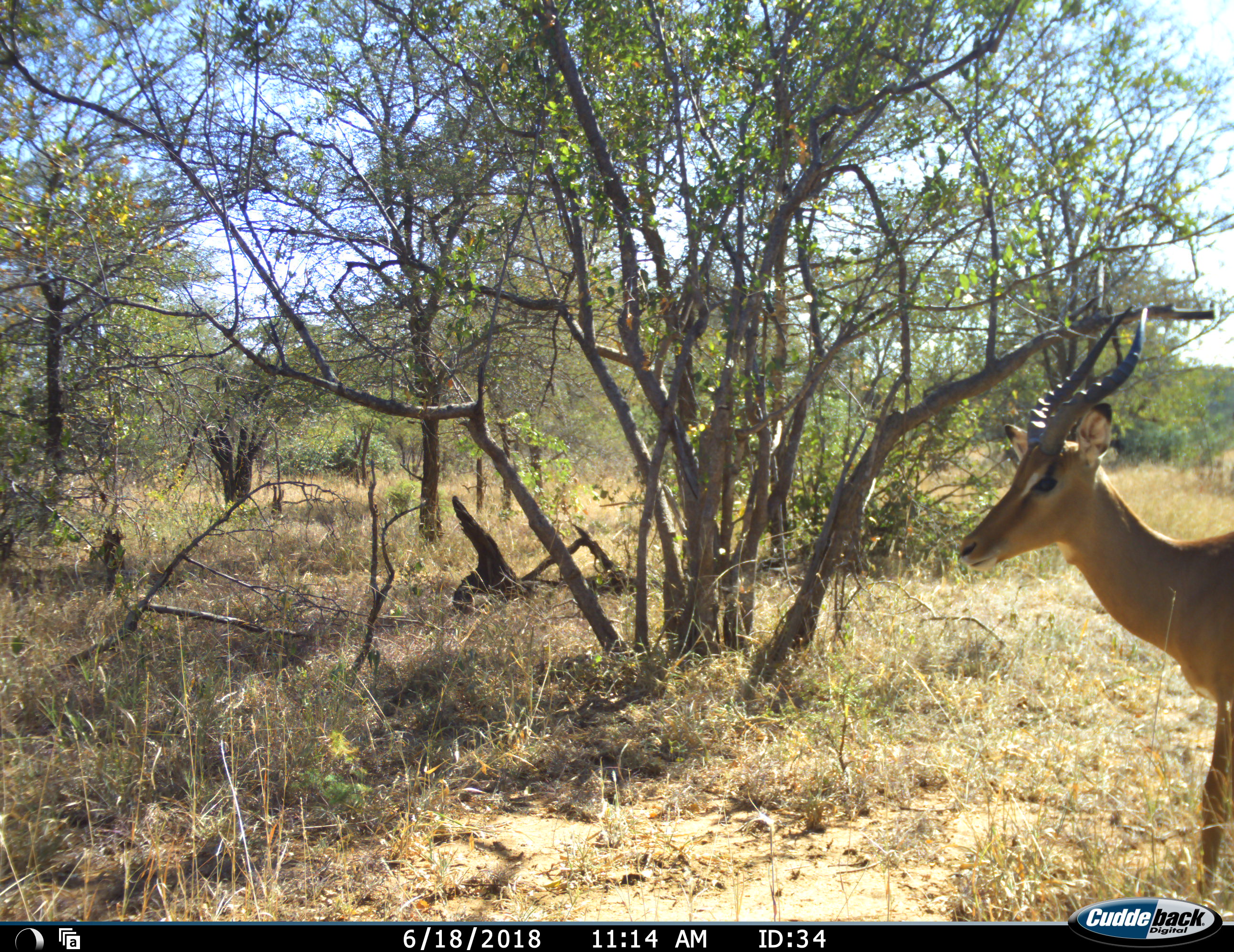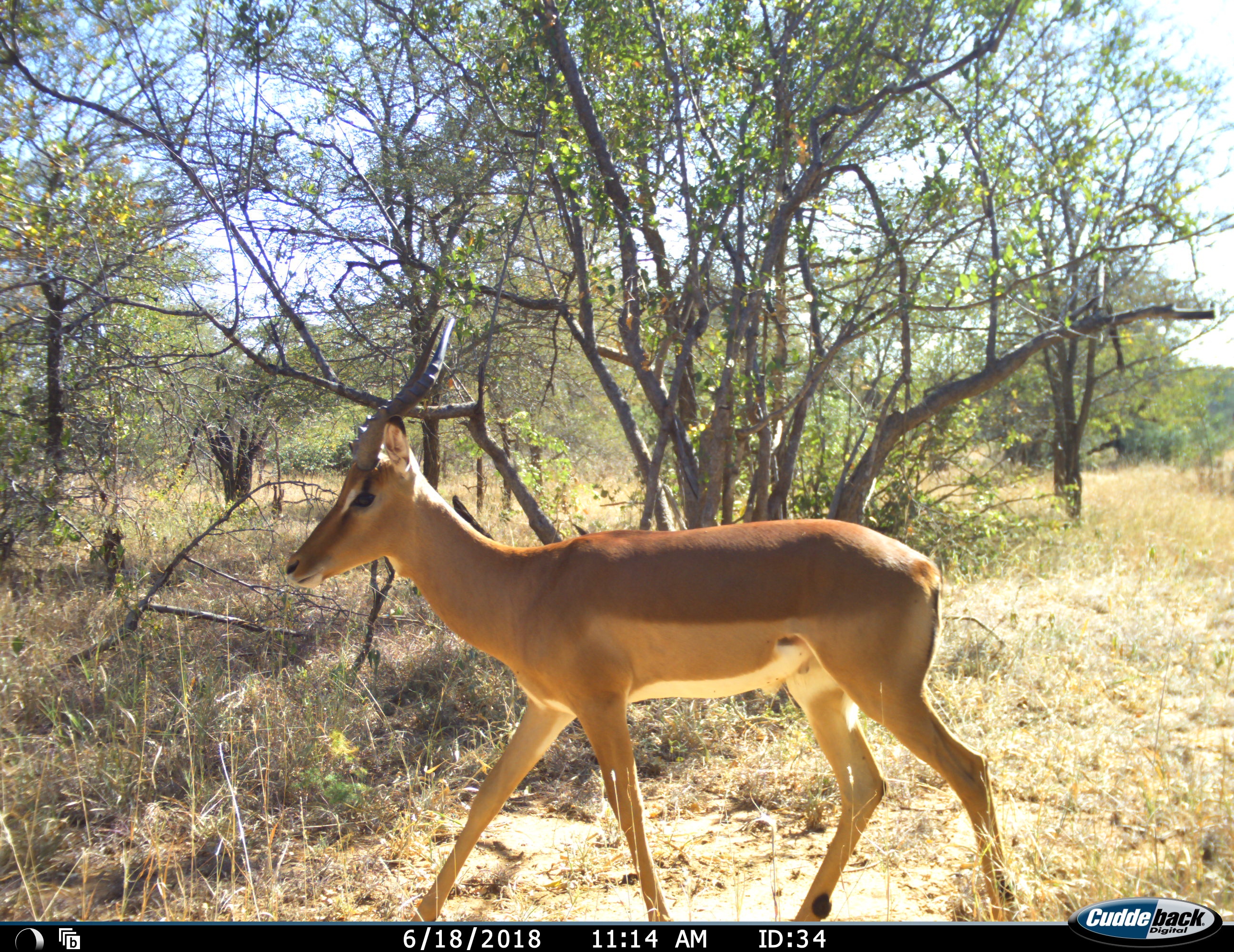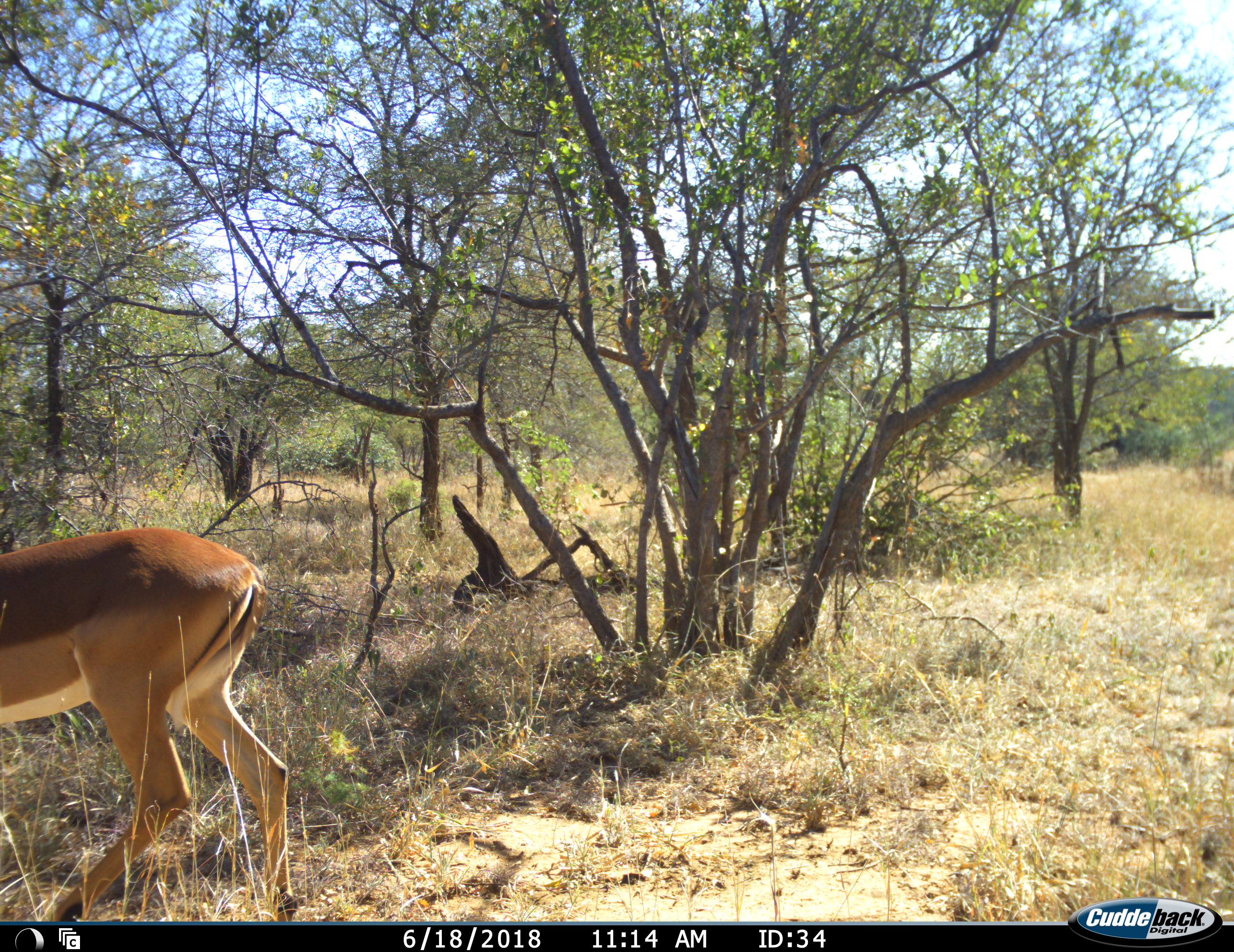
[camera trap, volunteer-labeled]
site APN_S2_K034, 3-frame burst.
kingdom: Animalia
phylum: Chordata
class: Mammalia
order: Artiodactyla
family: Bovidae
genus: Aepyceros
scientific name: Aepyceros melampus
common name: impala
Impala (Aepyceros melampus), count 1. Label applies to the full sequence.